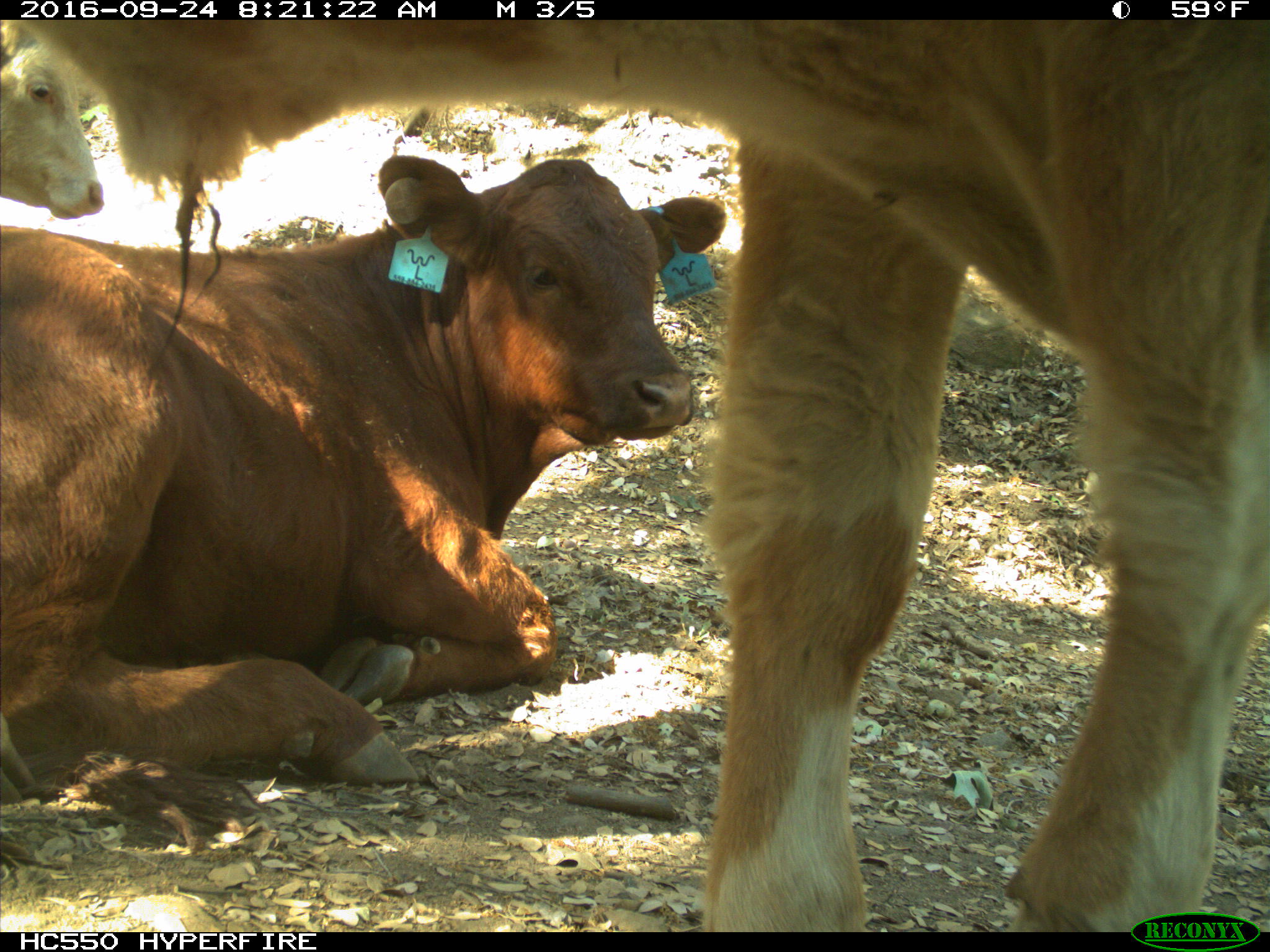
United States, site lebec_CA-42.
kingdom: Animalia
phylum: Chordata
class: Mammalia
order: Artiodactyla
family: Bovidae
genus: Bos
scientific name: Bos taurus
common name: domestic cow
Bos taurus (domestic cow).